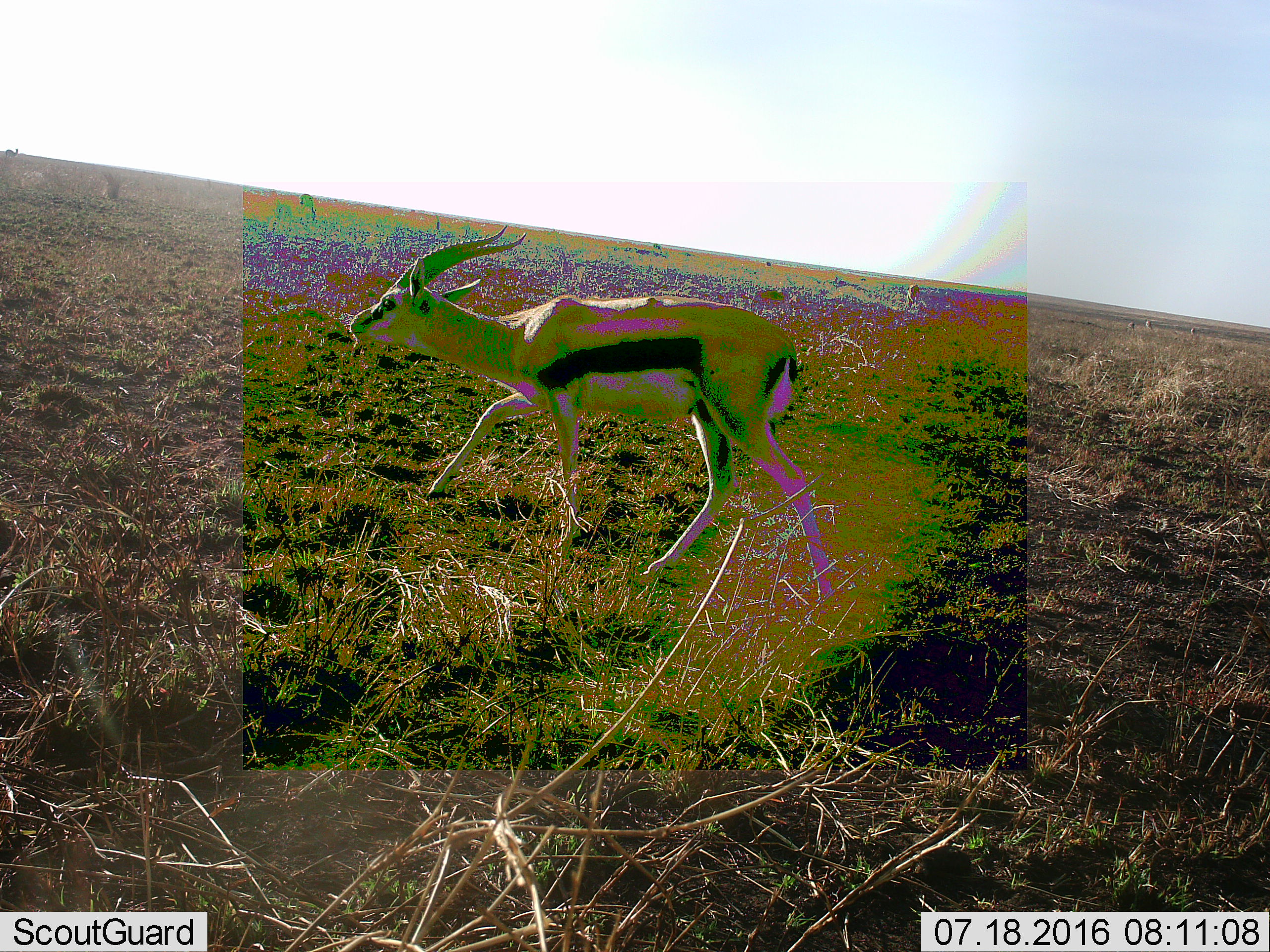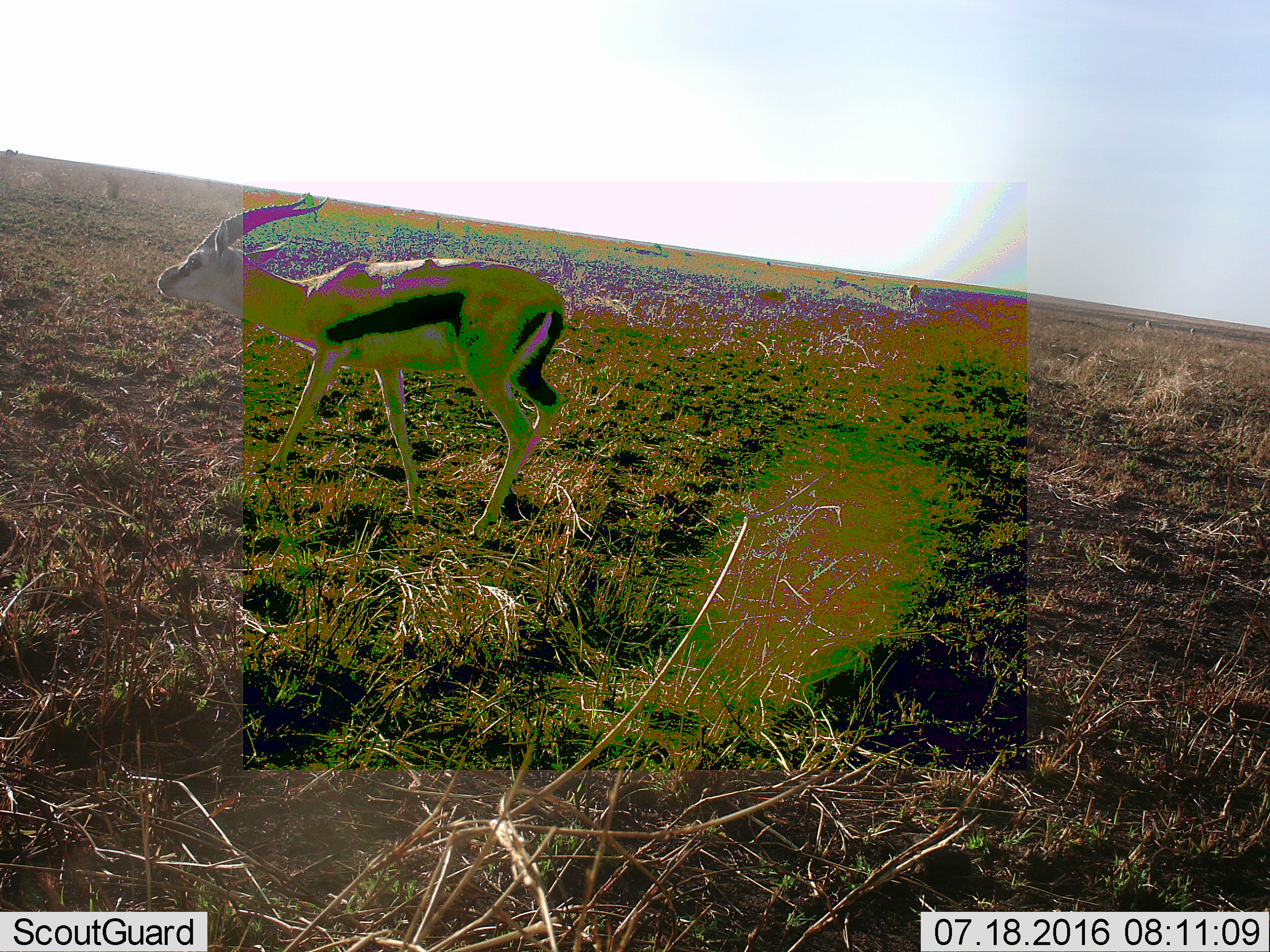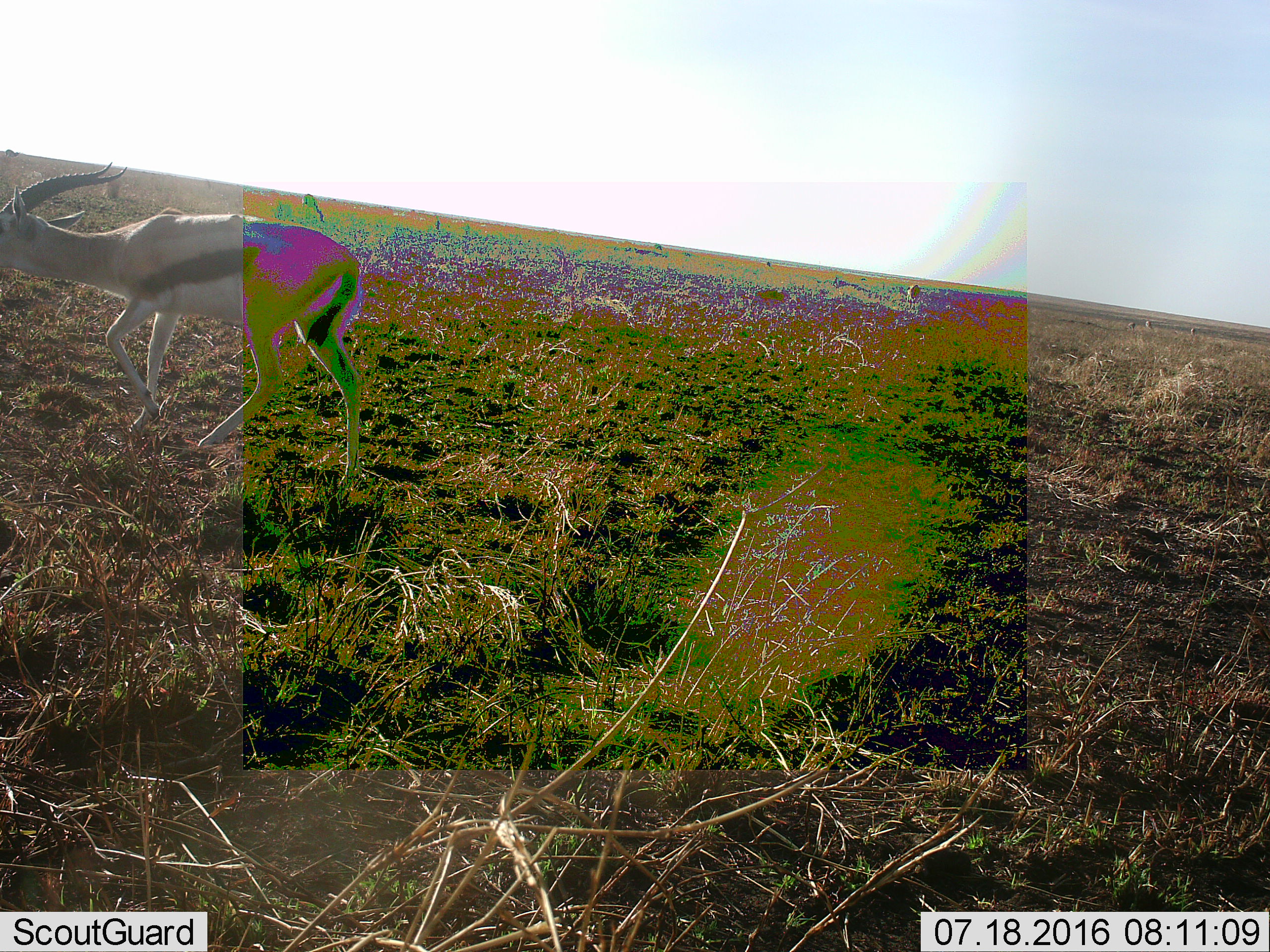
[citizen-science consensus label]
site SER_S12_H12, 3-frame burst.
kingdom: Animalia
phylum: Chordata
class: Mammalia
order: Artiodactyla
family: Bovidae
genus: Eudorcas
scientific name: Eudorcas thomsonii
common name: thomson's gazelle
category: gazellethomsons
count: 1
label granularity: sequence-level